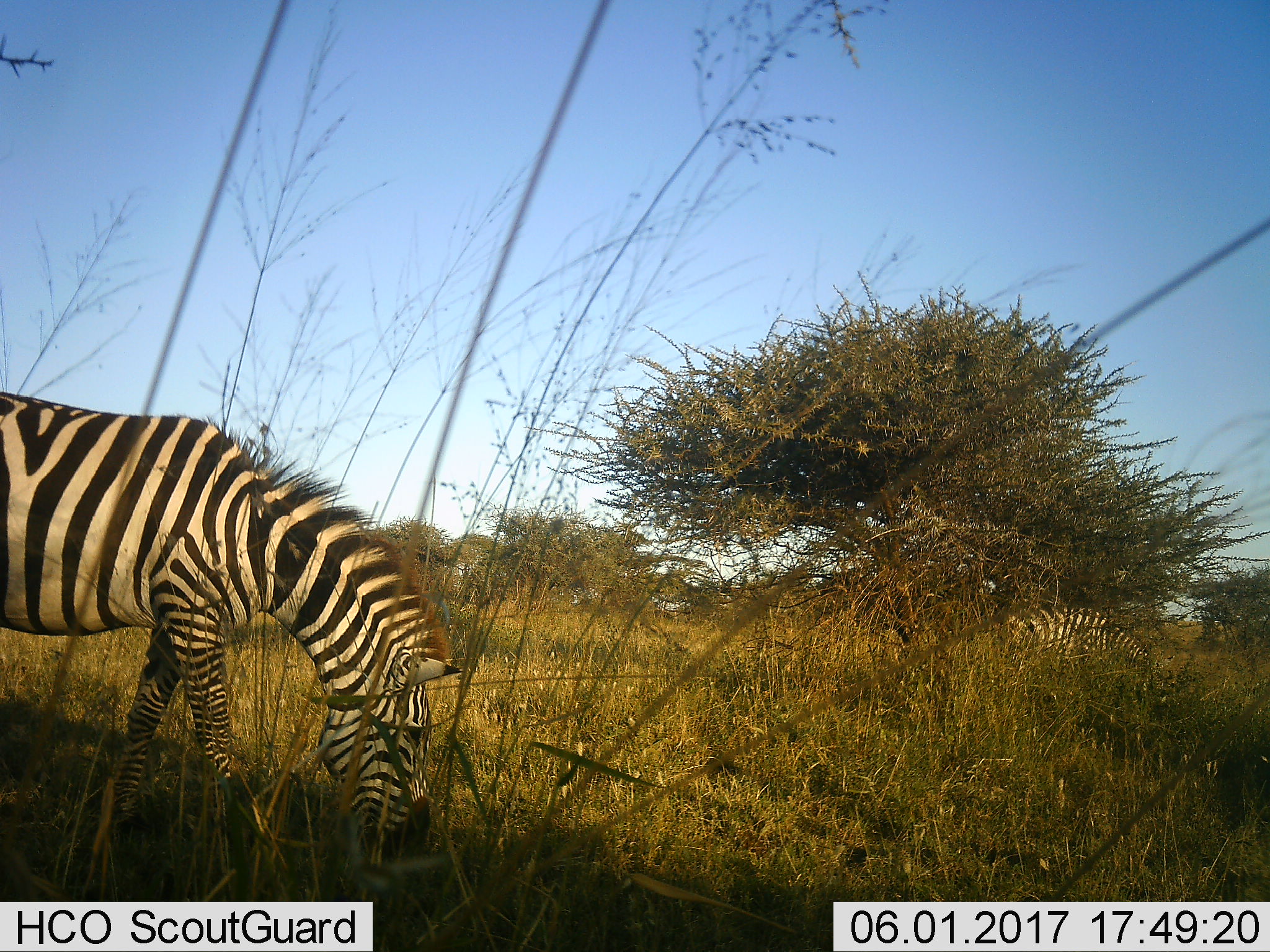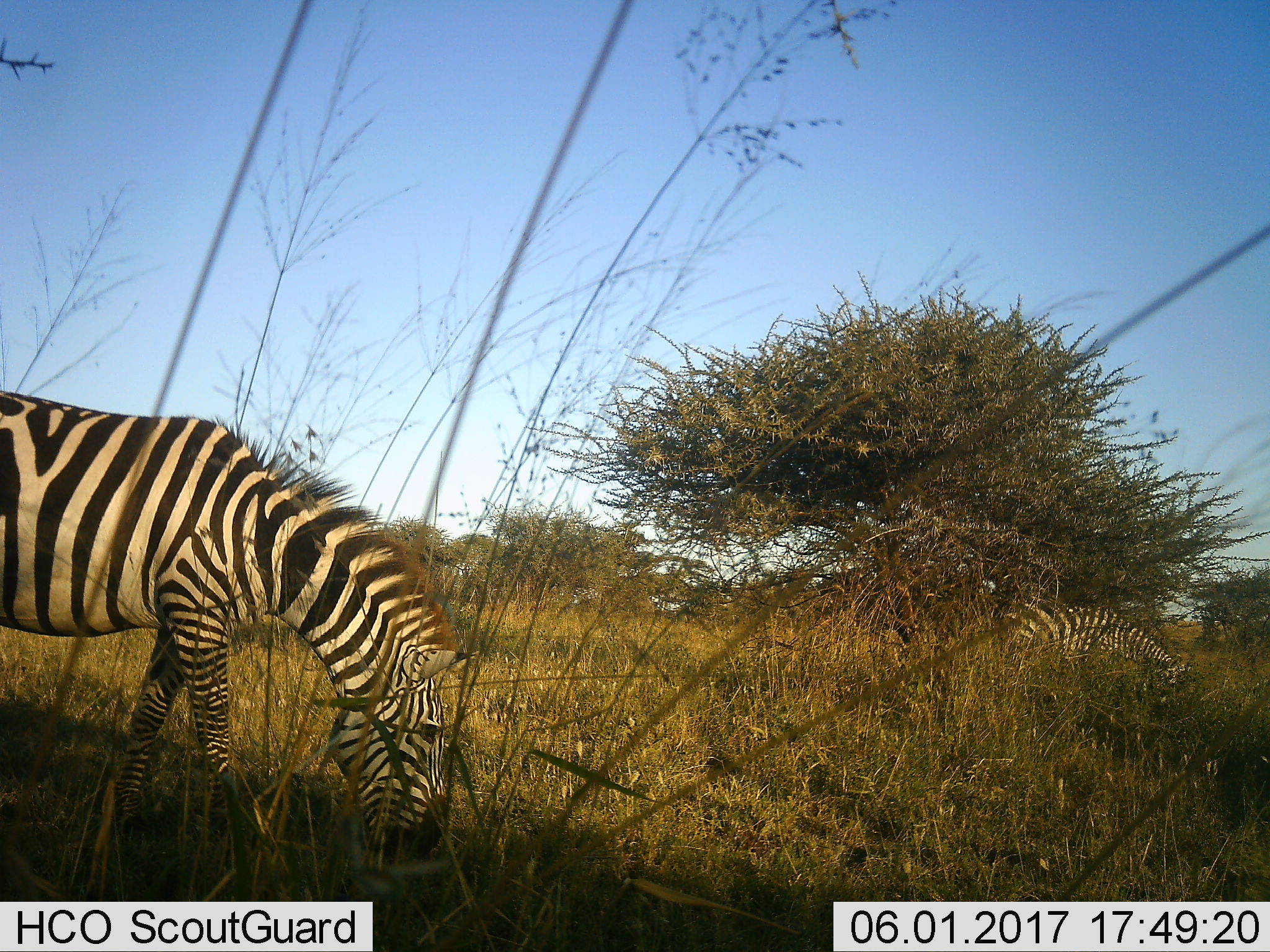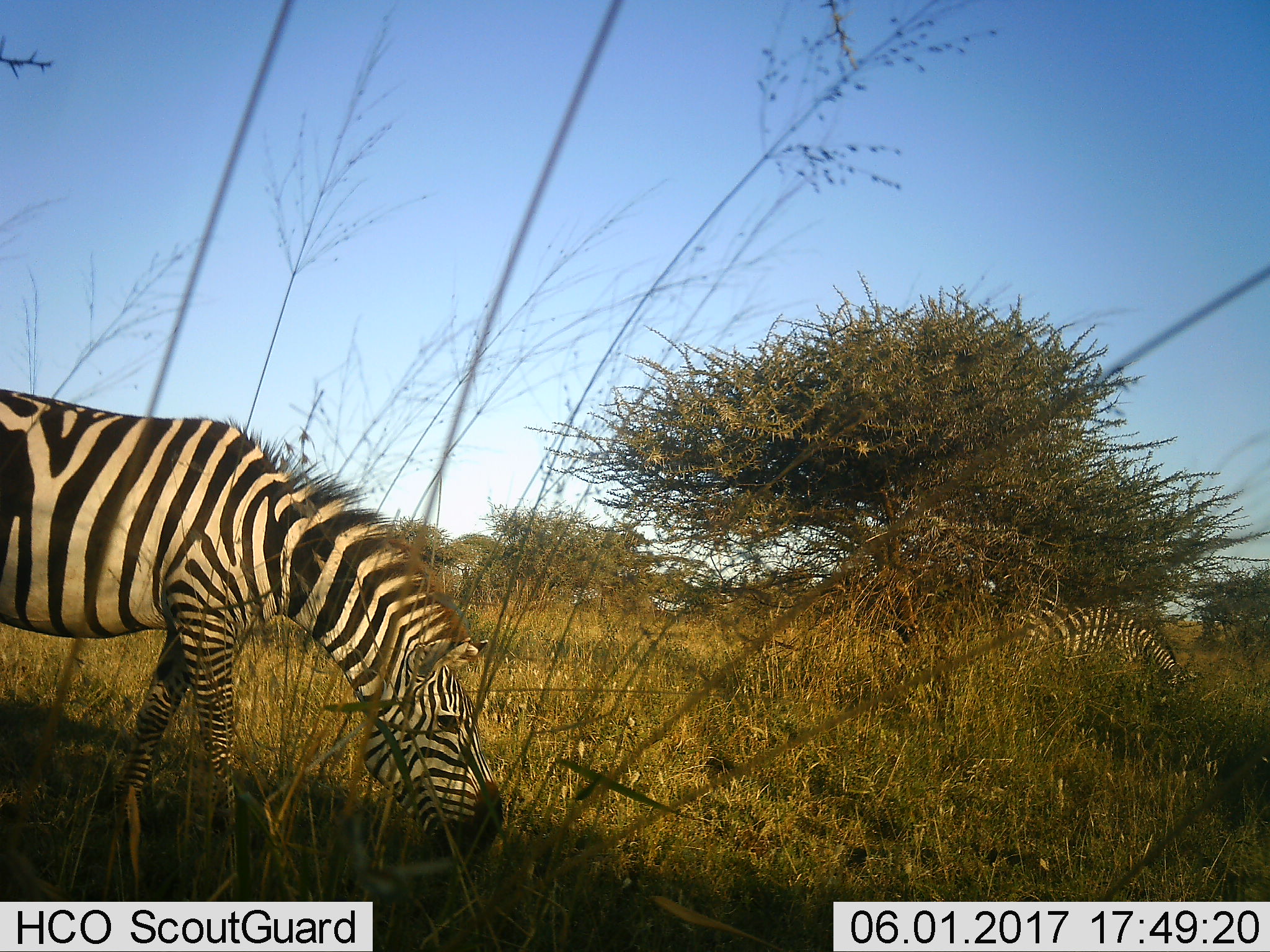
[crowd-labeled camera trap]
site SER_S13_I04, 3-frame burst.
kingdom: Animalia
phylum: Chordata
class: Mammalia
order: Perissodactyla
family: Equidae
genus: Equus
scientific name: Equus quagga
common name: plains zebra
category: zebraplains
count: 2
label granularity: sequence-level